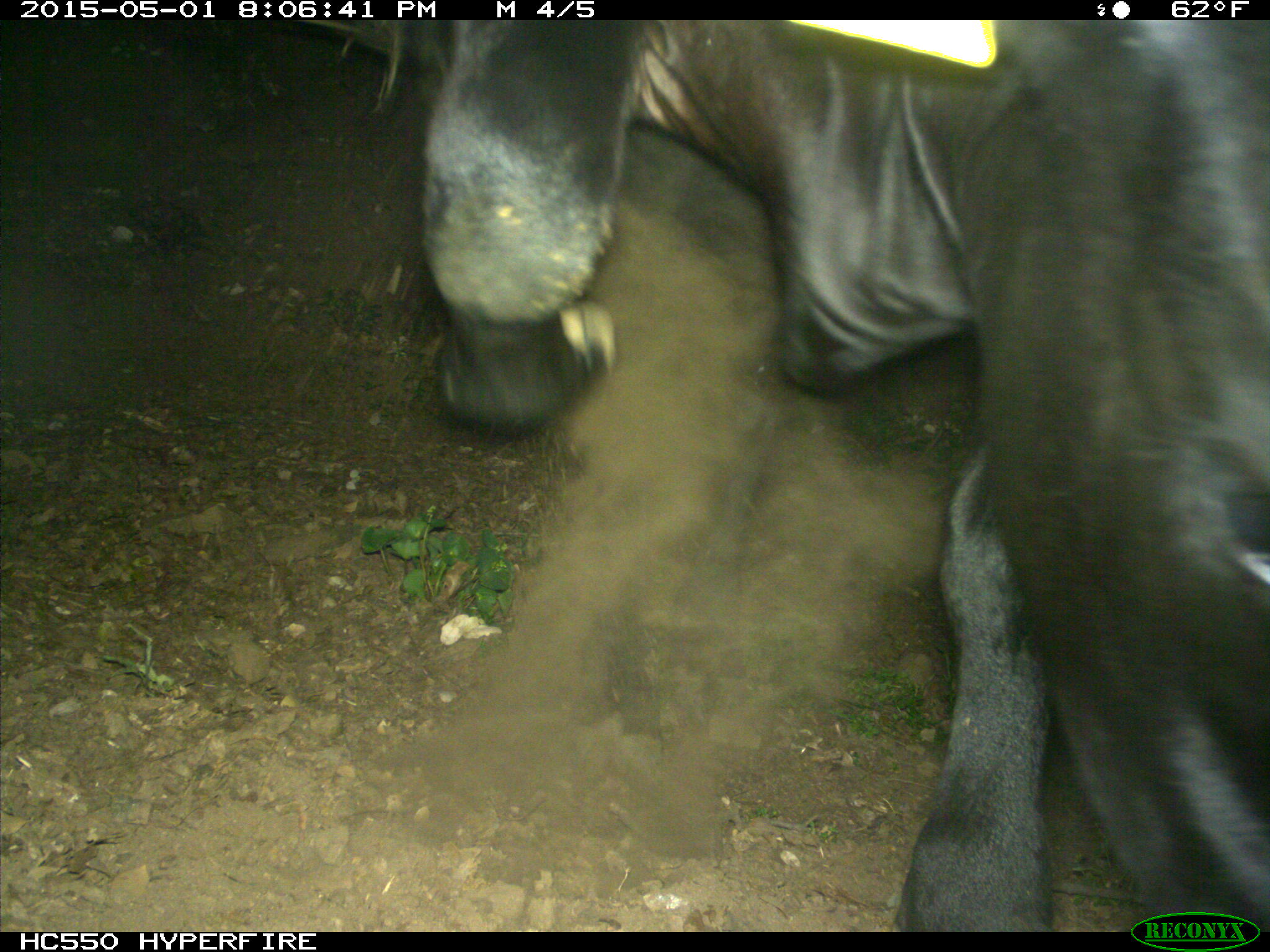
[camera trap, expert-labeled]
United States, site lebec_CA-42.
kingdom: Animalia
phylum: Chordata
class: Mammalia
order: Artiodactyla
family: Bovidae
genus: Bos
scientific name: Bos taurus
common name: domestic cow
Bos taurus (domestic cow).